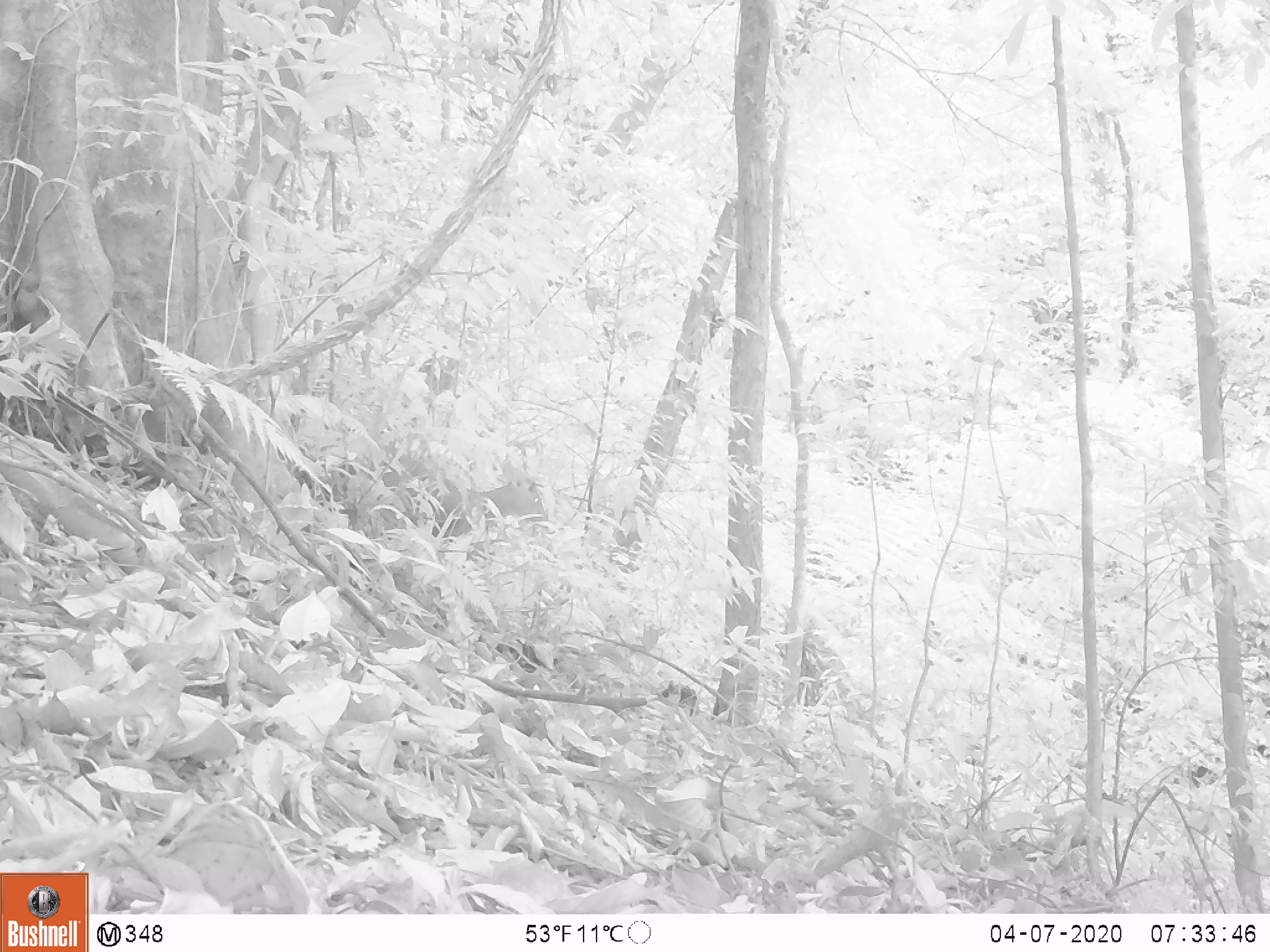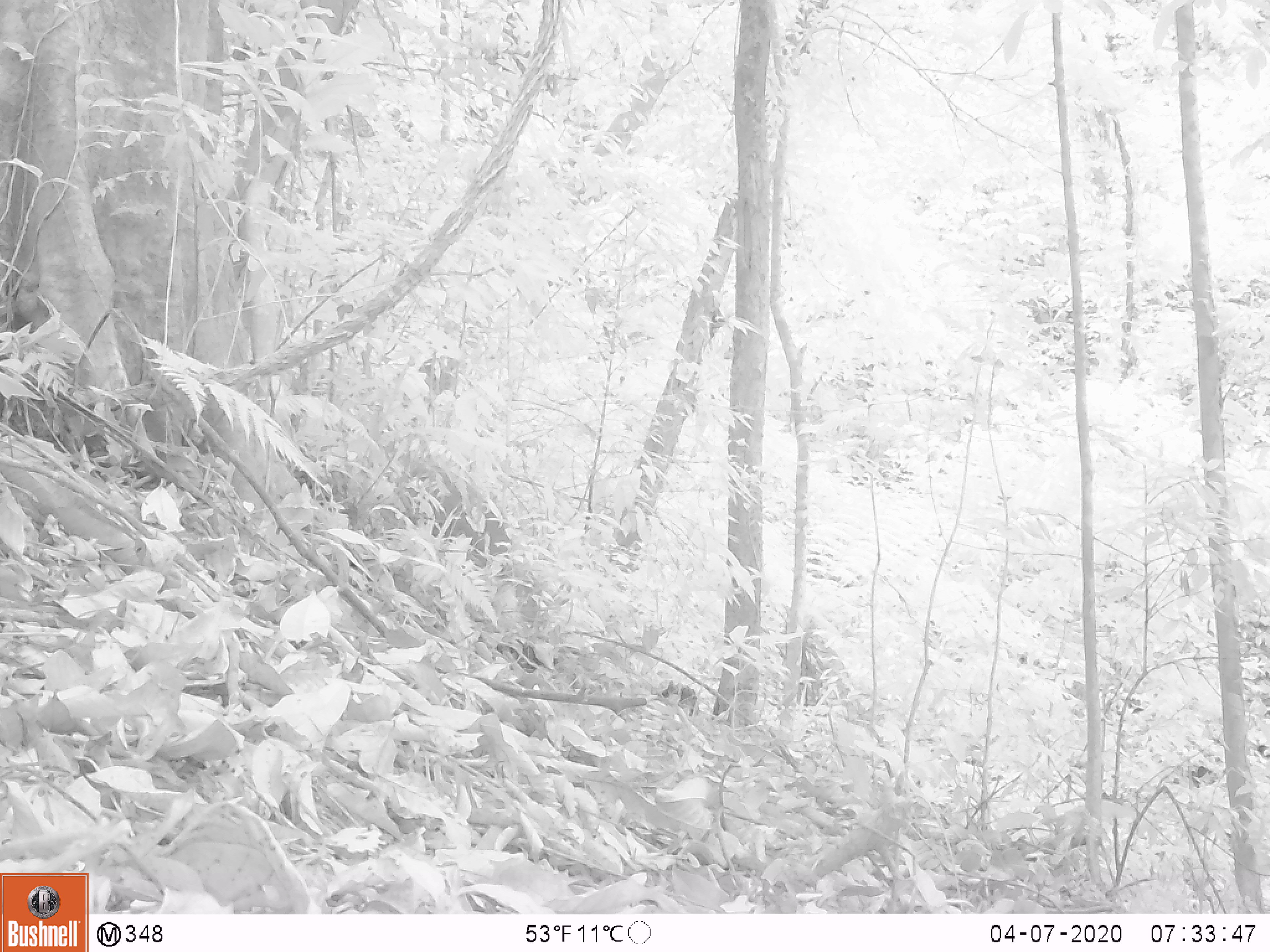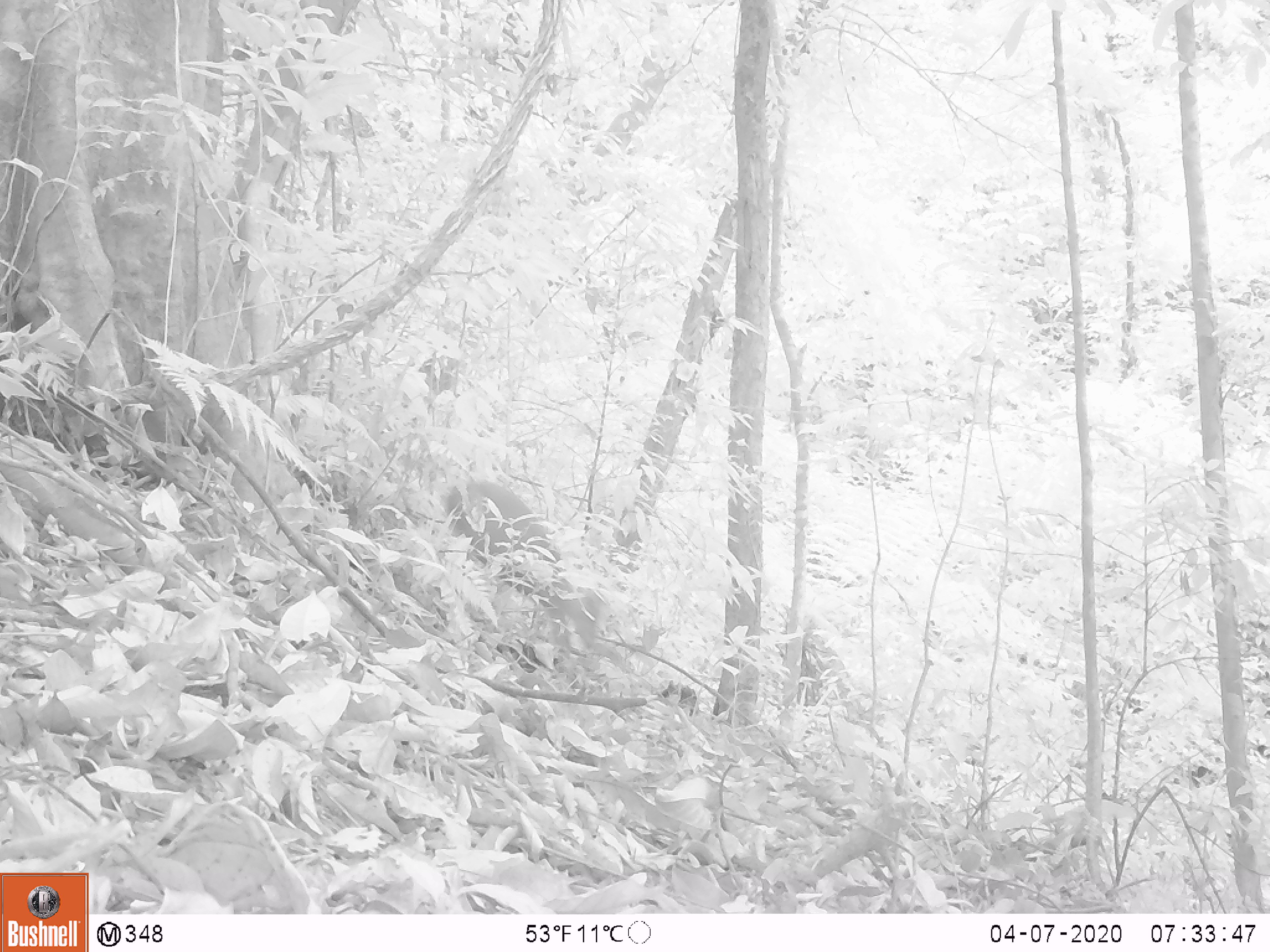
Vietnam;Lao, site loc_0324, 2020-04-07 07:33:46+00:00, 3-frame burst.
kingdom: Animalia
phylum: Chordata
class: Mammalia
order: Artiodactyla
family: Cervidae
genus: Muntiacus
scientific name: Muntiacus rooseveltorum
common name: roosevelt's muntjac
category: roosevelts muntjac group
Roosevelts muntjac group (roosevelt's muntjac) (Muntiacus rooseveltorum). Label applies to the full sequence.